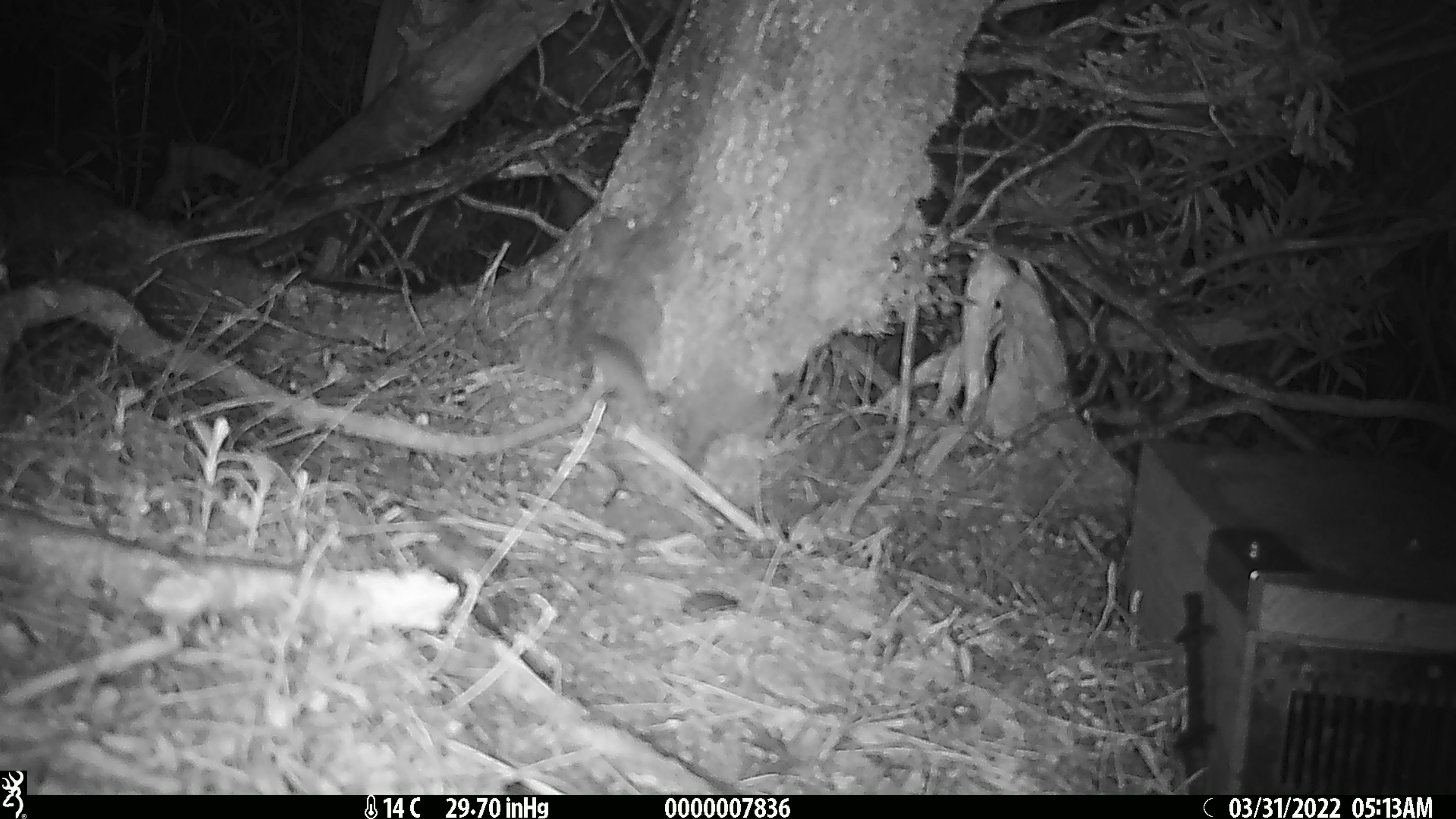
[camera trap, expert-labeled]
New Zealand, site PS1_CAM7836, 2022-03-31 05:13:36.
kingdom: Animalia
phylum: Chordata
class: Mammalia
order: Rodentia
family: Muridae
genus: Mus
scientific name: Mus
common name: mouse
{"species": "mouse (Mus)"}